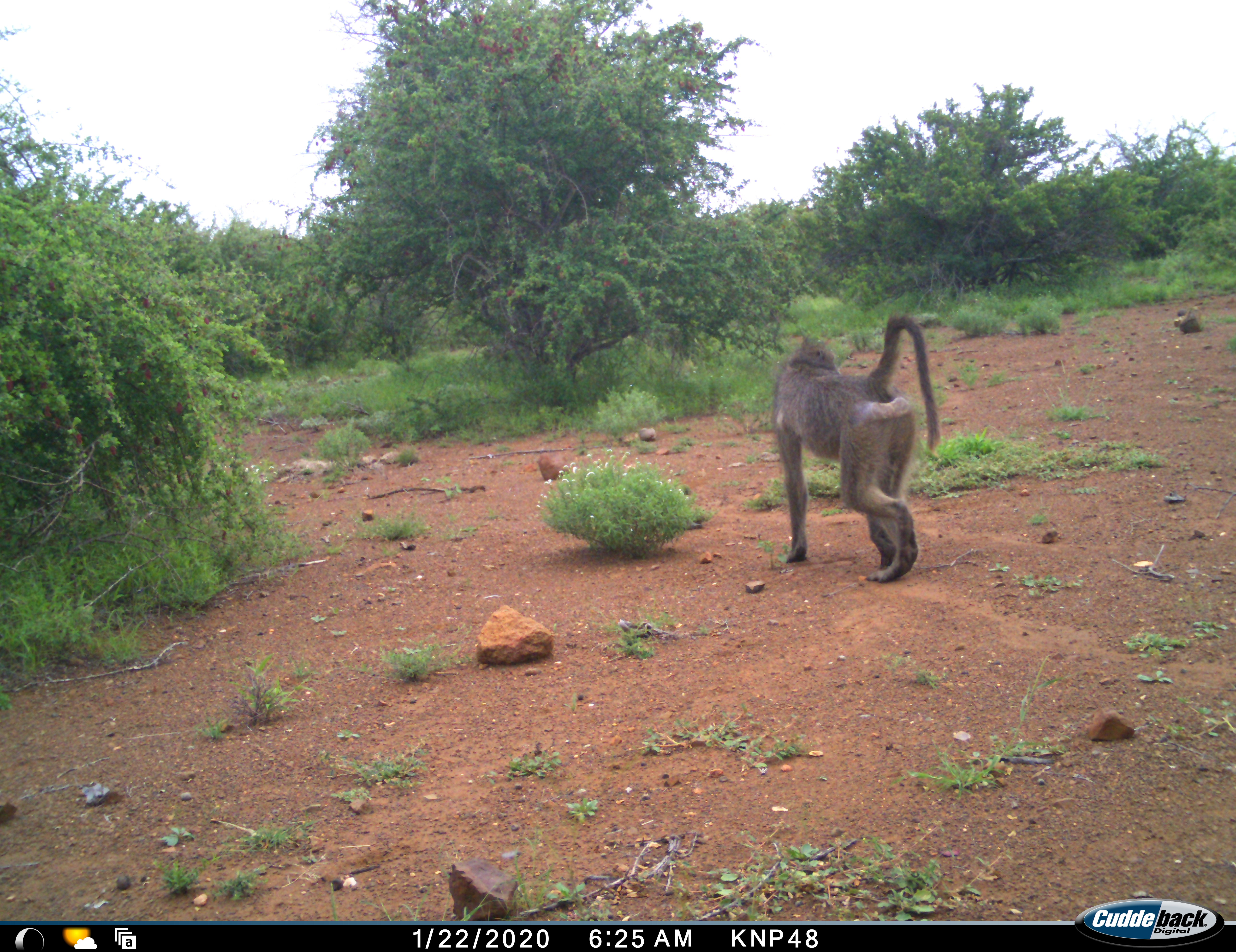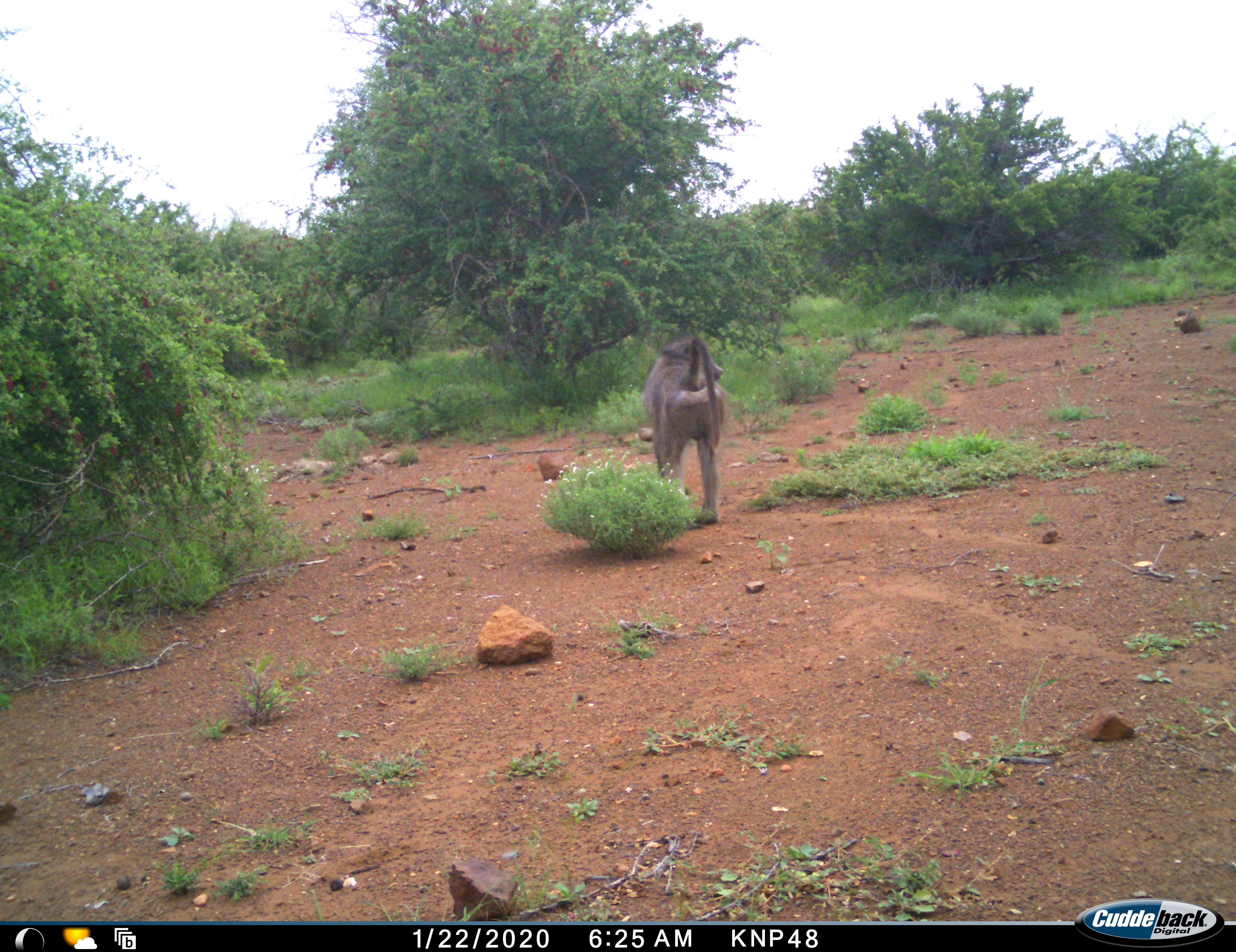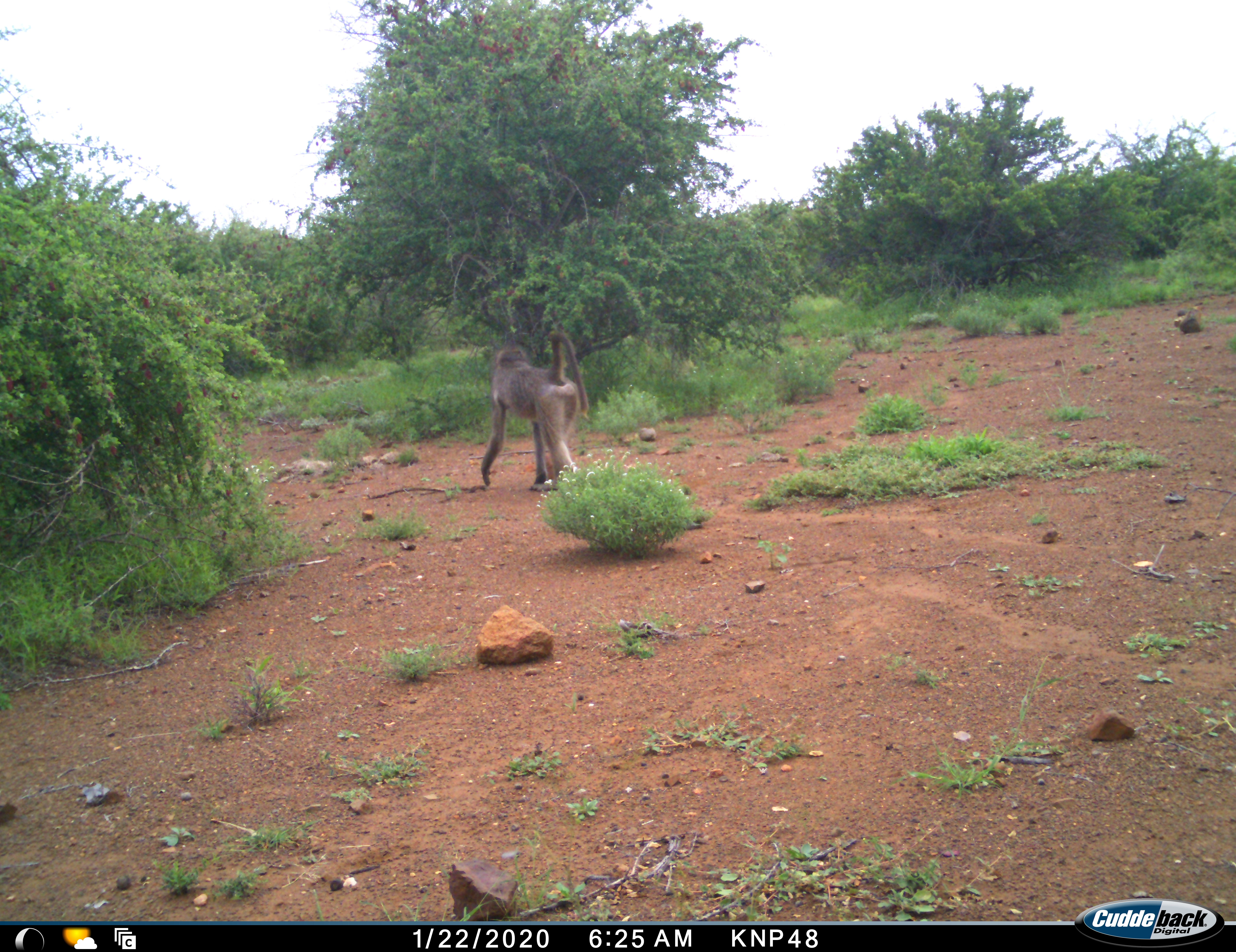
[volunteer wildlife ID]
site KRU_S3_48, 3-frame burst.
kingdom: Animalia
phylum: Chordata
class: Mammalia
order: Primates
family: Cercopithecidae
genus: Papio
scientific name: Papio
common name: baboon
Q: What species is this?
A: Baboon (Papio).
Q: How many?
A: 1.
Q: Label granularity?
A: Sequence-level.